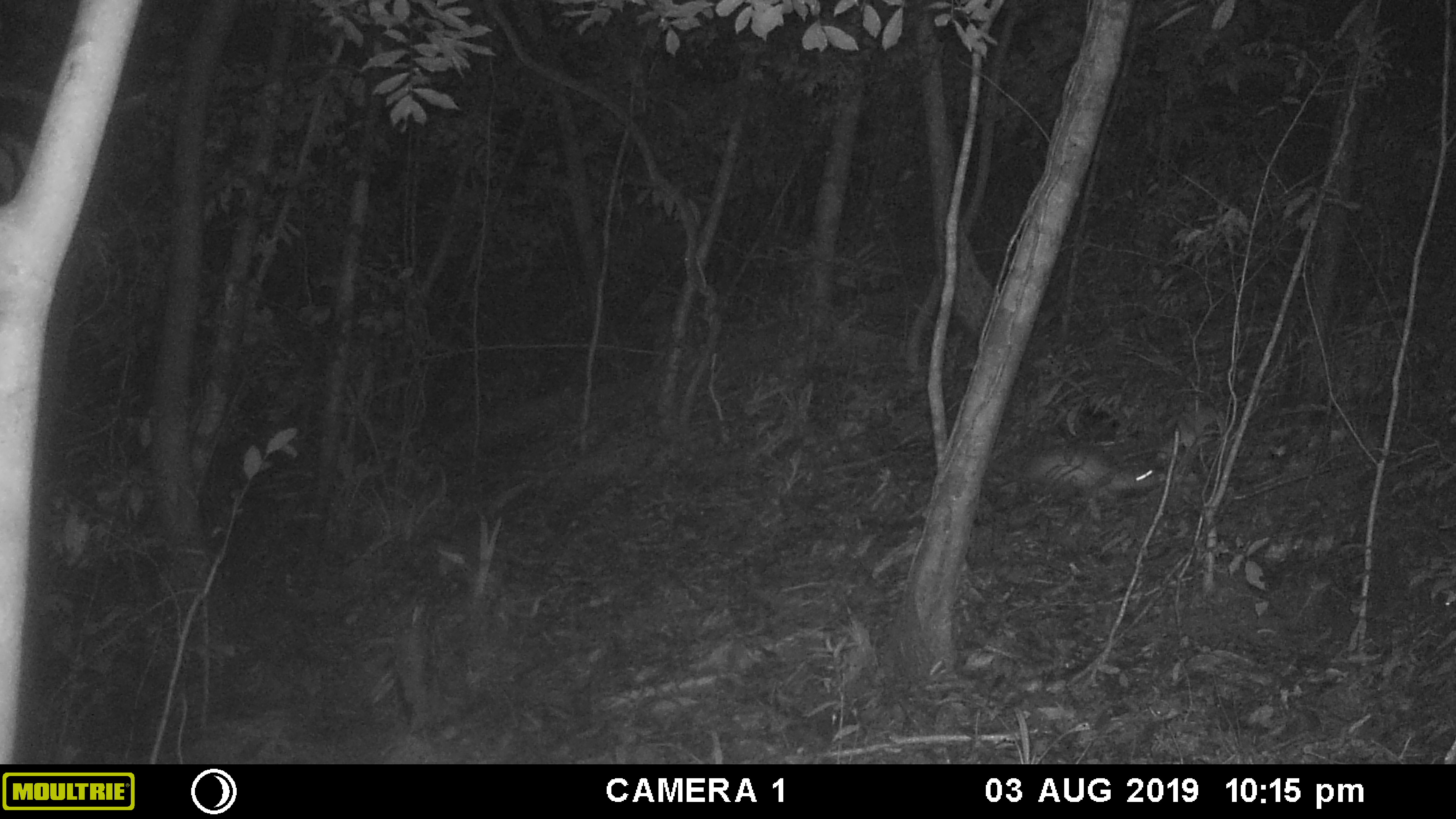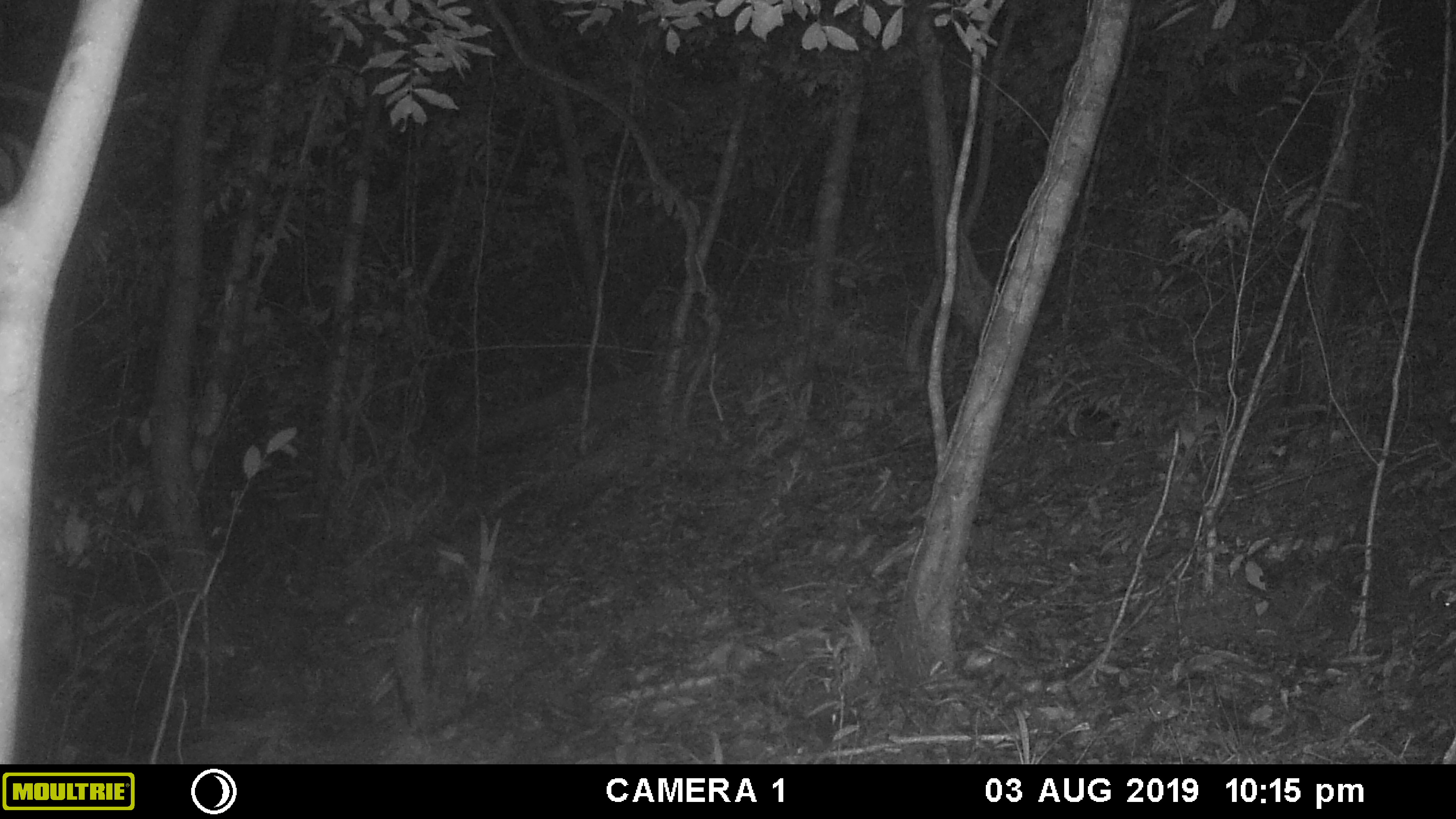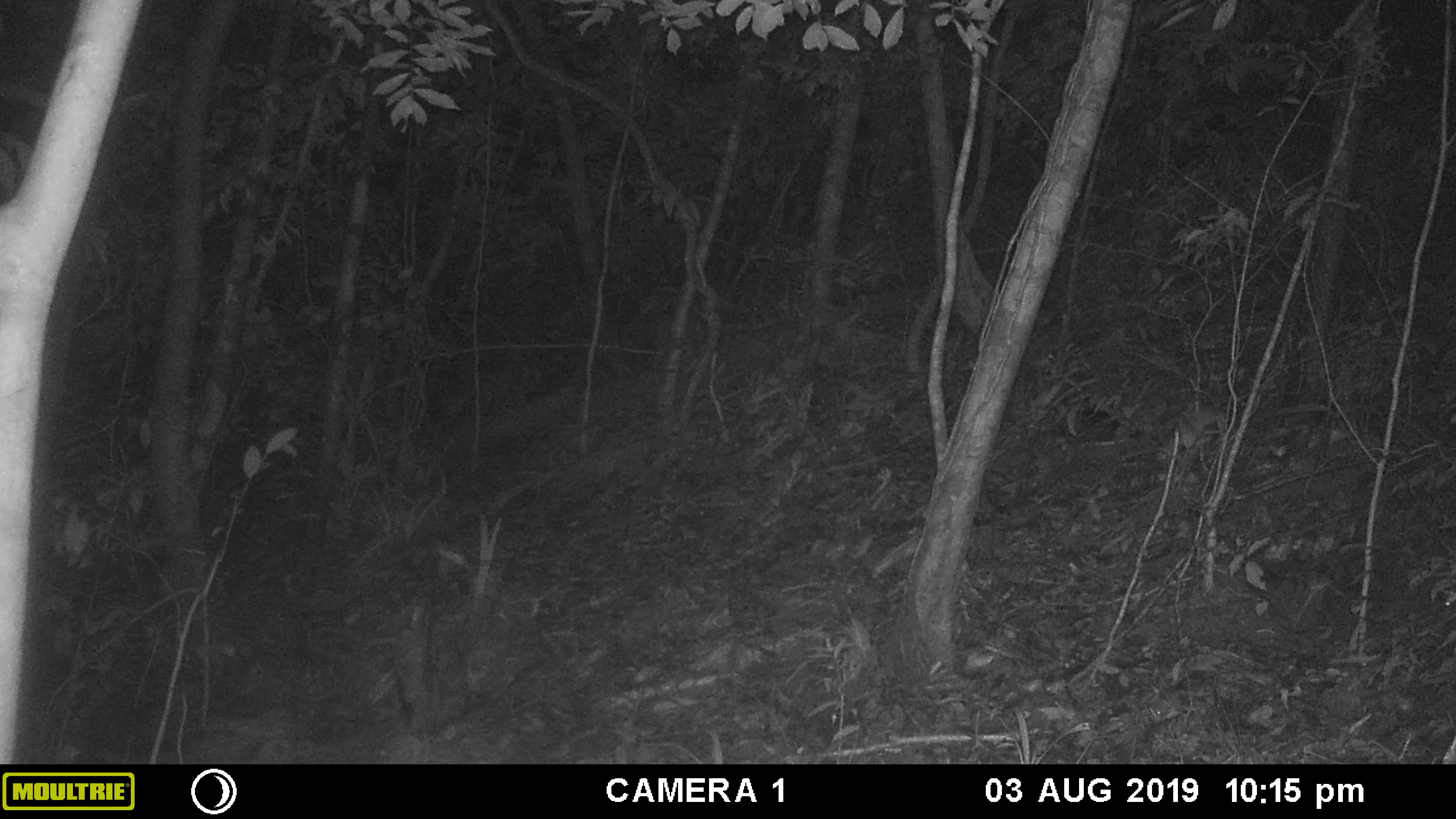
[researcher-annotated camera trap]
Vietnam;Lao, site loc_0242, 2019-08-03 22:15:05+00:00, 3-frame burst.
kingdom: Animalia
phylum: Chordata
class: Mammalia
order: Rodentia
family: Hystricidae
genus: Atherurus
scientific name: Atherurus macrourus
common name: asiatic brush-tailed porcupine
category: asiatic brush tailed porcupine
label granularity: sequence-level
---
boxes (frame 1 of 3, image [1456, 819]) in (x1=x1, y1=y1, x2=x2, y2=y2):
asiatic brush tailed porcupine: (x1=990, y1=439, x2=1171, y2=525)